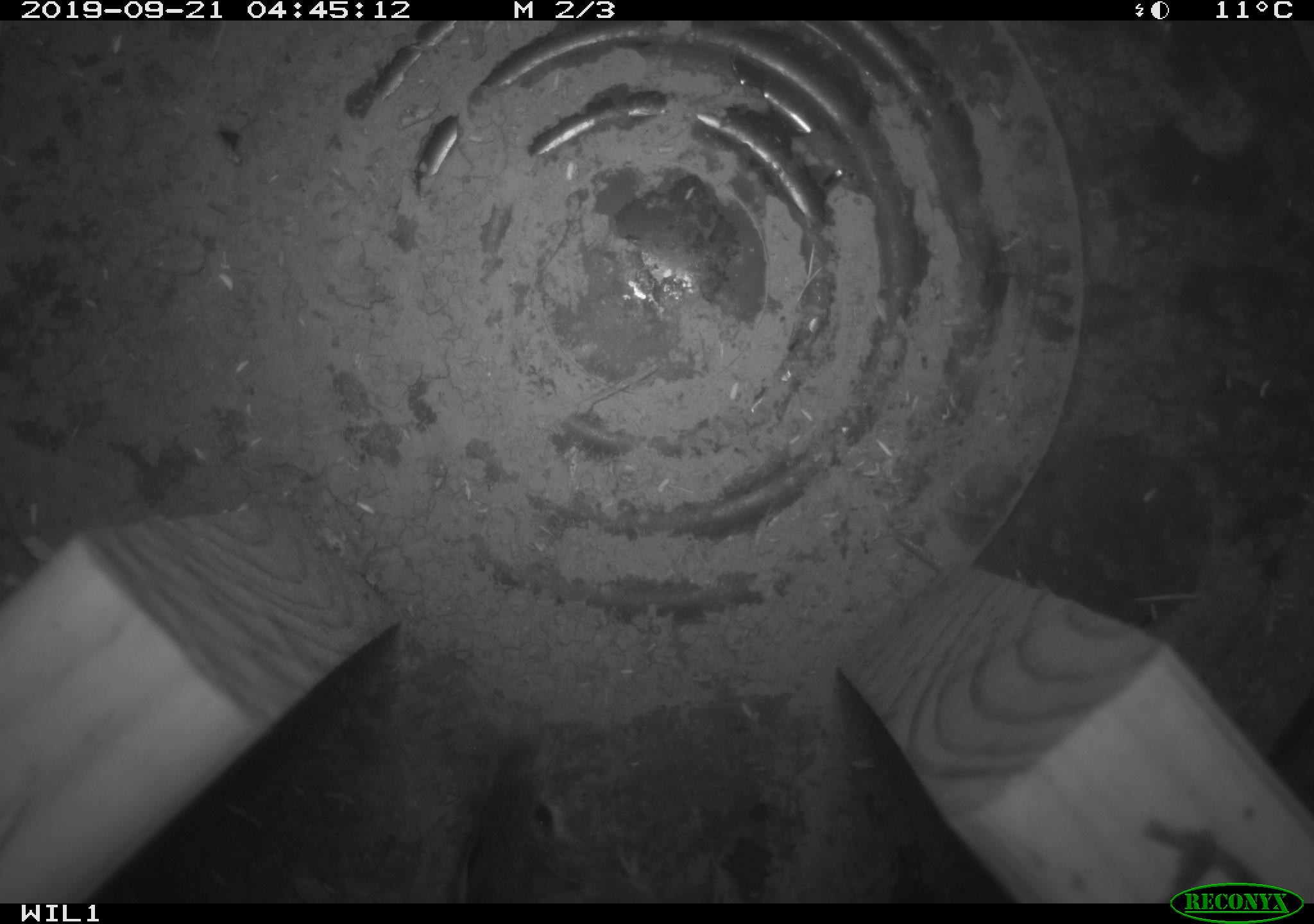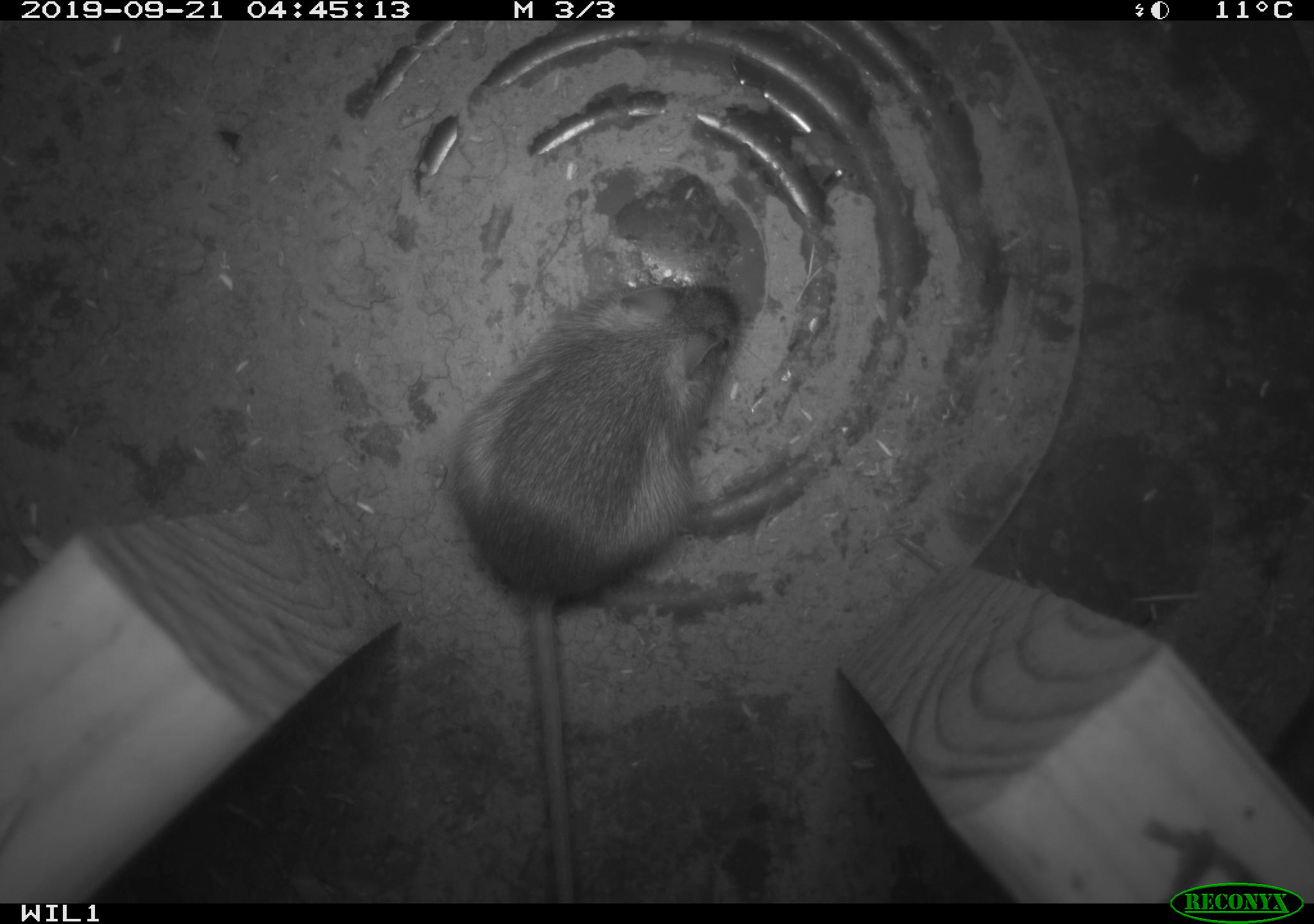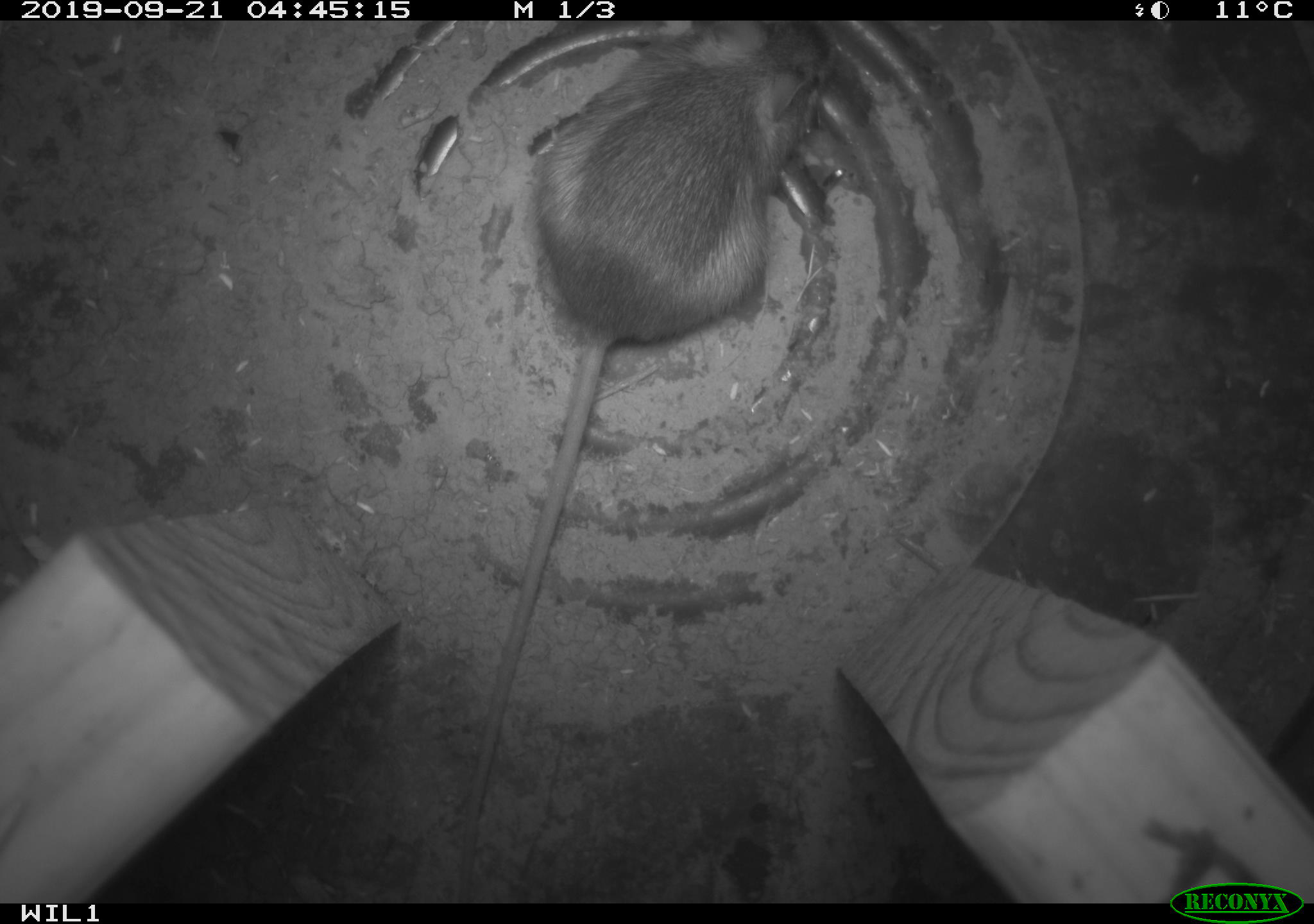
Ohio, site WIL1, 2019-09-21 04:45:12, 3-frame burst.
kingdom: Animalia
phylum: Chordata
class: Mammalia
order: Rodentia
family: Zapodidae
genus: Napaeozapus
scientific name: Napaeozapus insignis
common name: woodland jumping mouse